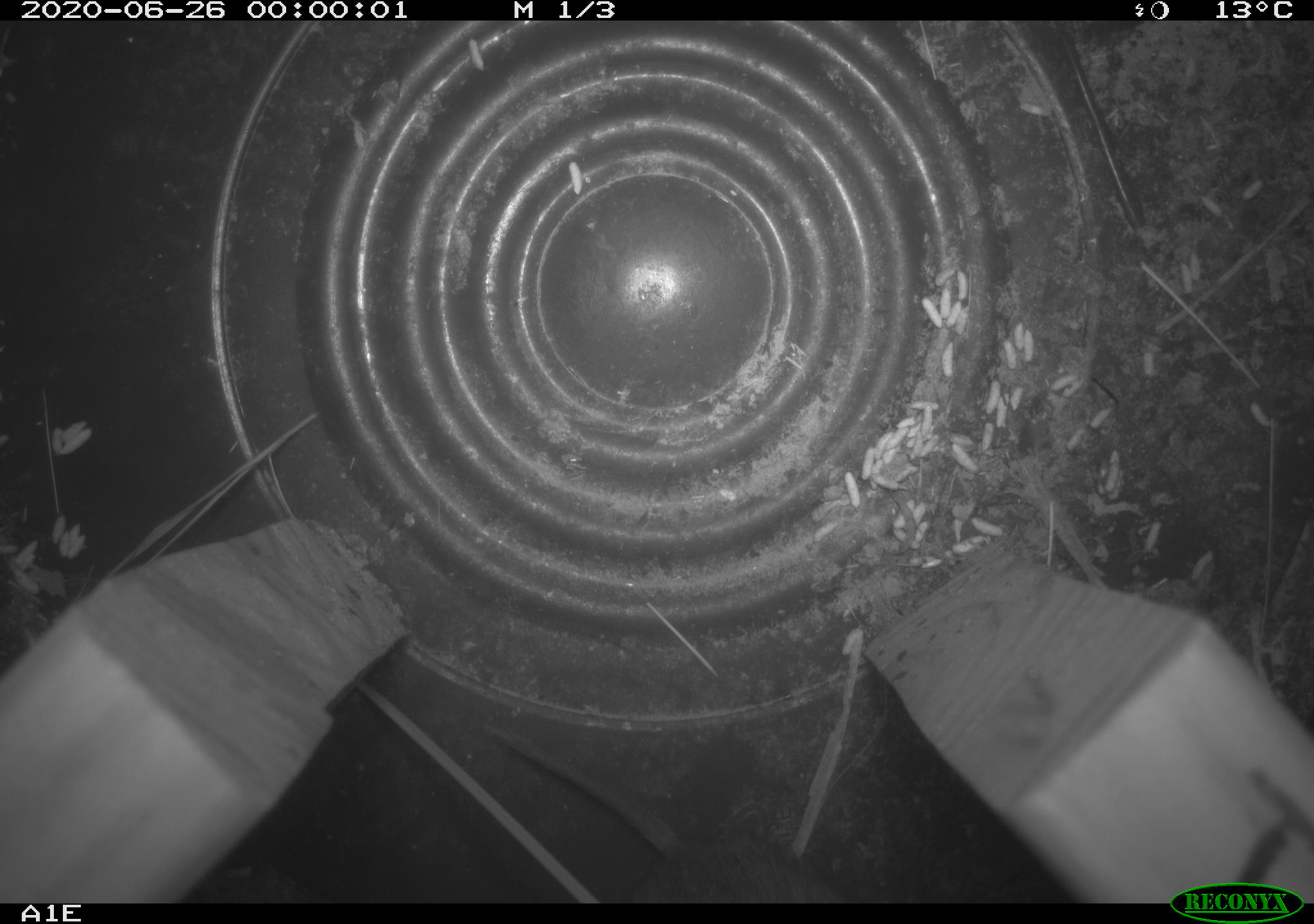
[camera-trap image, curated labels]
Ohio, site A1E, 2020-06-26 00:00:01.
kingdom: Animalia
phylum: Chordata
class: Mammalia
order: Rodentia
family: Cricetidae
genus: Microtus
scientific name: Microtus pennsylvanicus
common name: meadow vole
Meadow vole (Microtus pennsylvanicus).